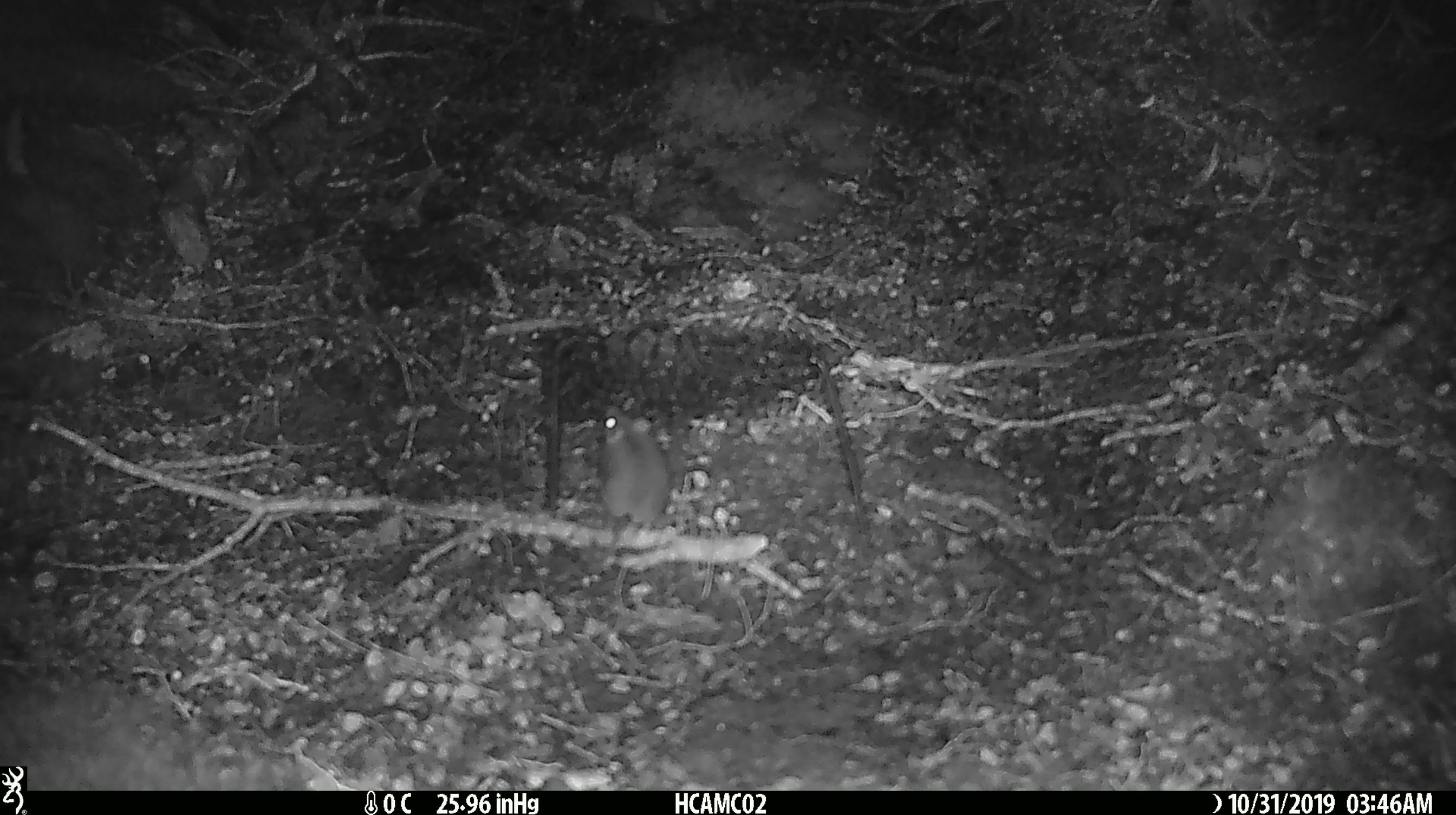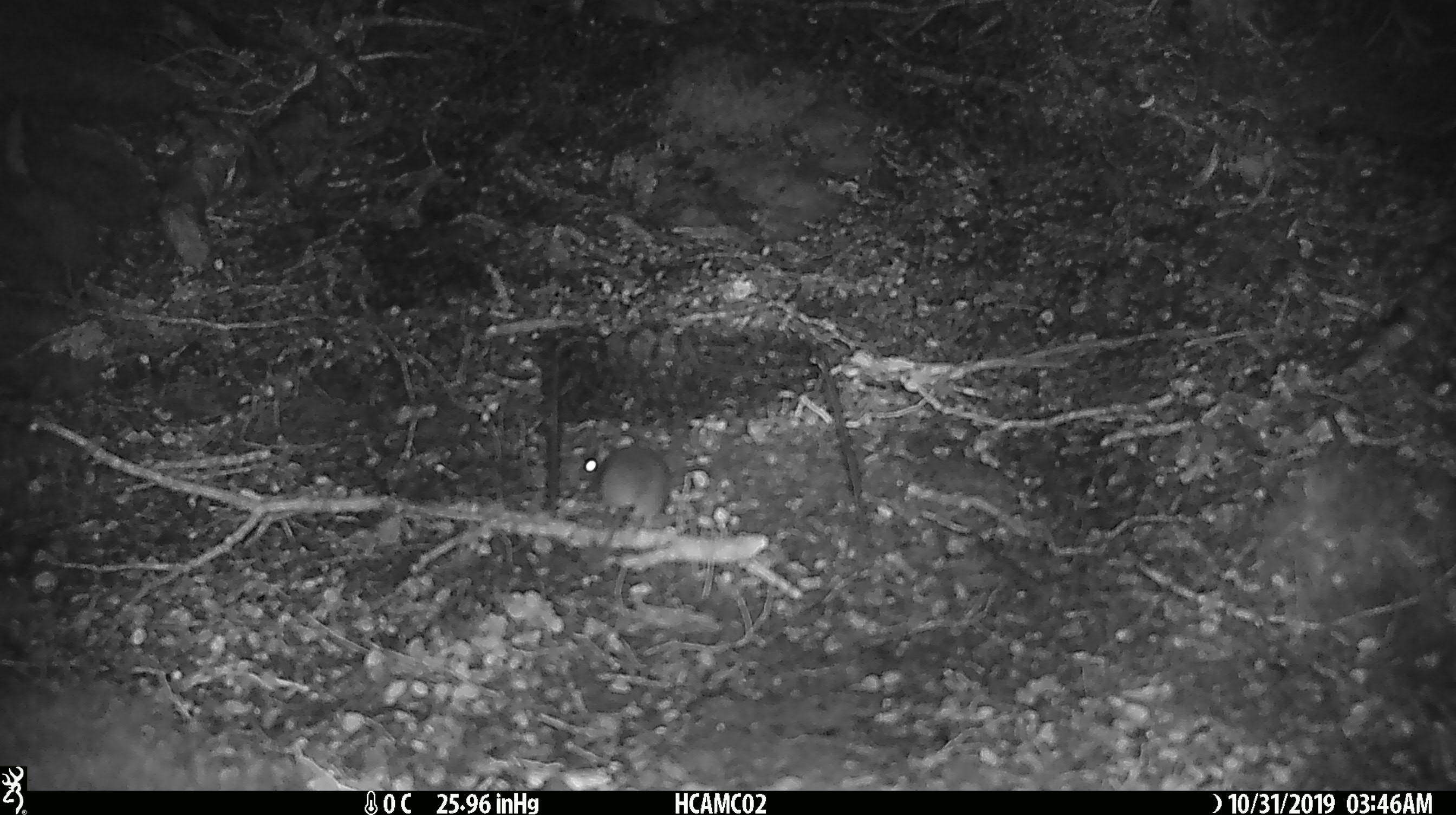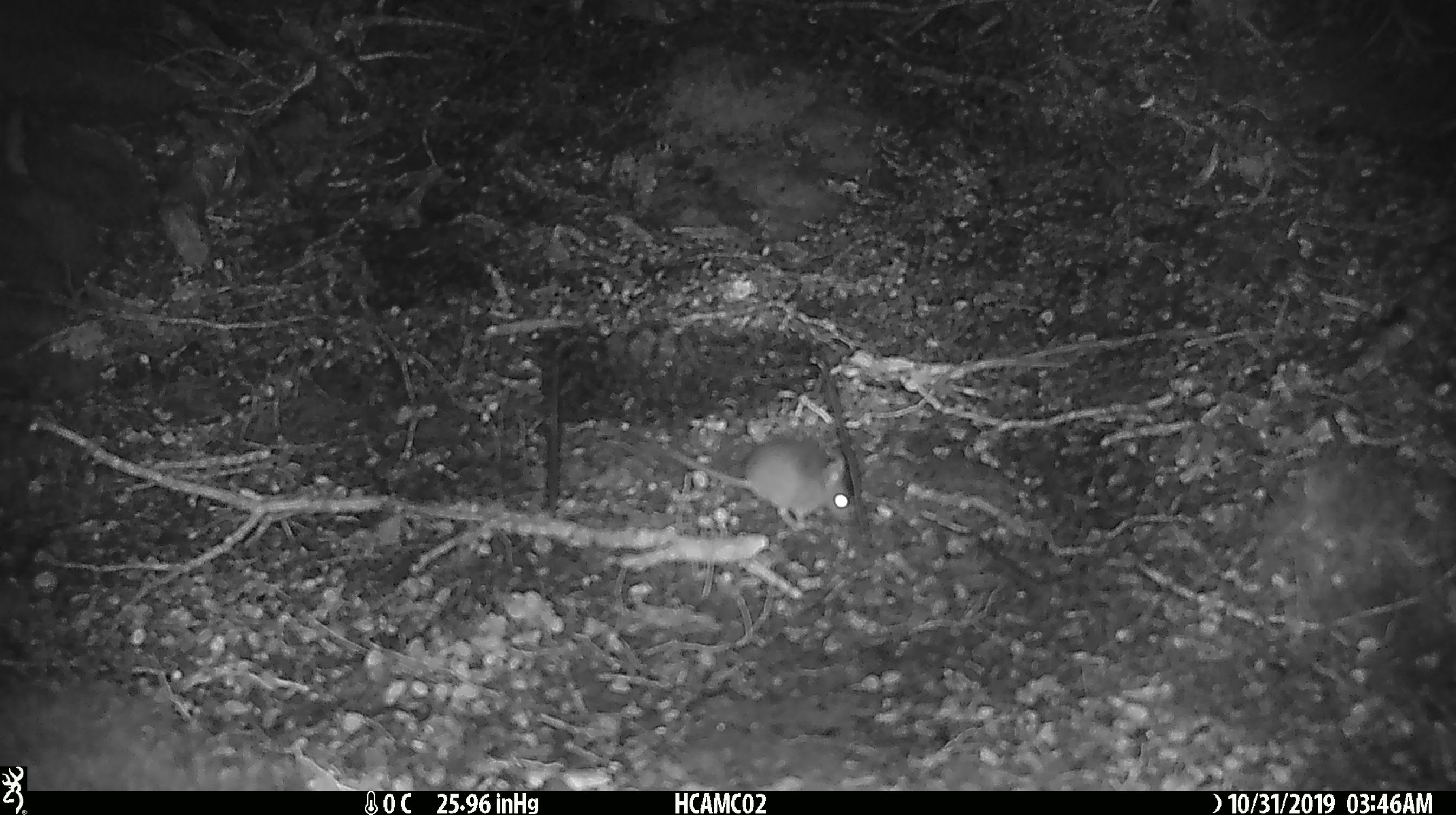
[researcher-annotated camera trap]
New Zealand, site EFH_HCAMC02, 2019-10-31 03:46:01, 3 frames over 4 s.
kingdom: Animalia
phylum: Chordata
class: Mammalia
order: Rodentia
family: Muridae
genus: Mus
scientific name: Mus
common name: mouse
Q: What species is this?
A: Mouse (Mus).